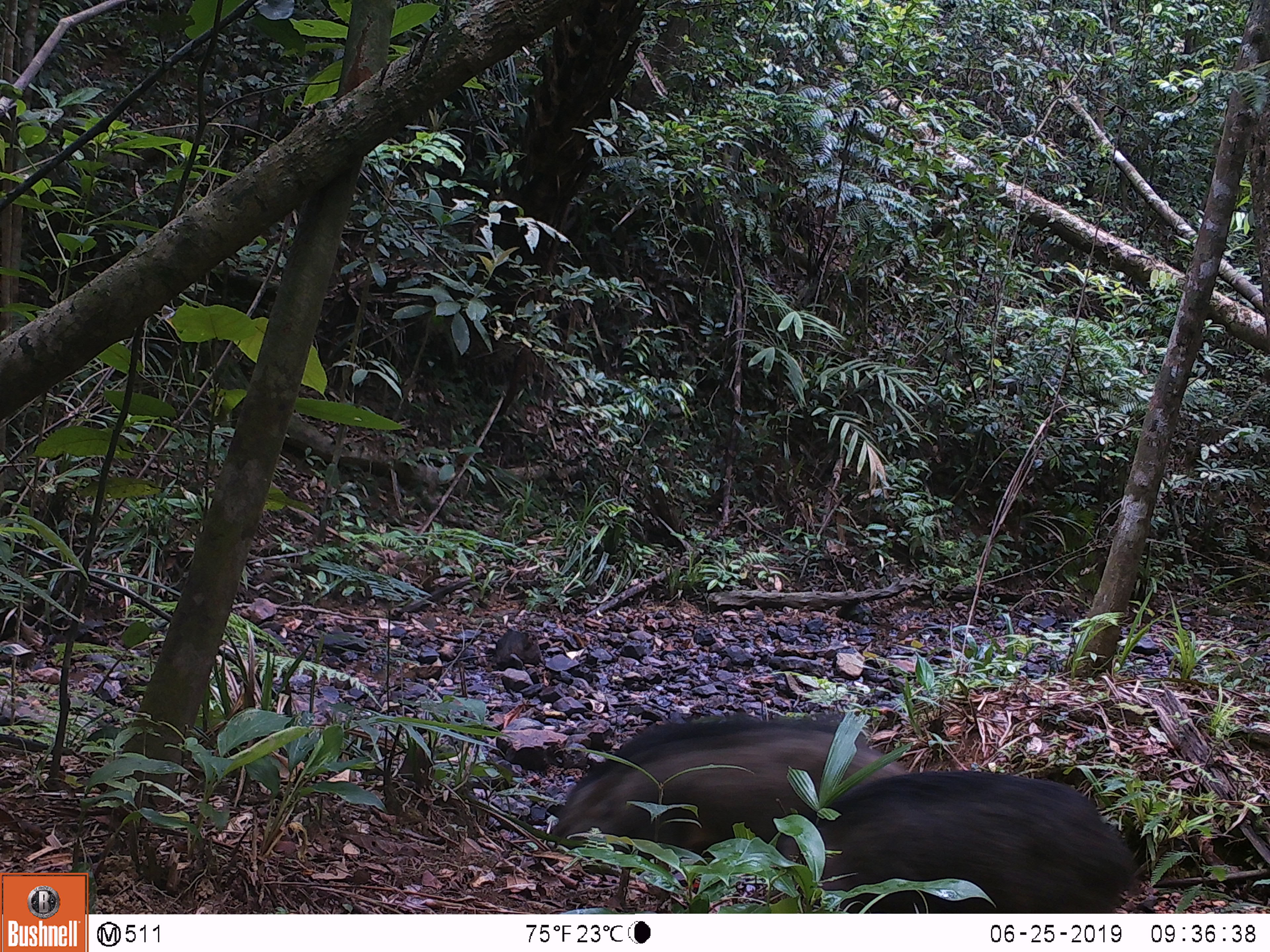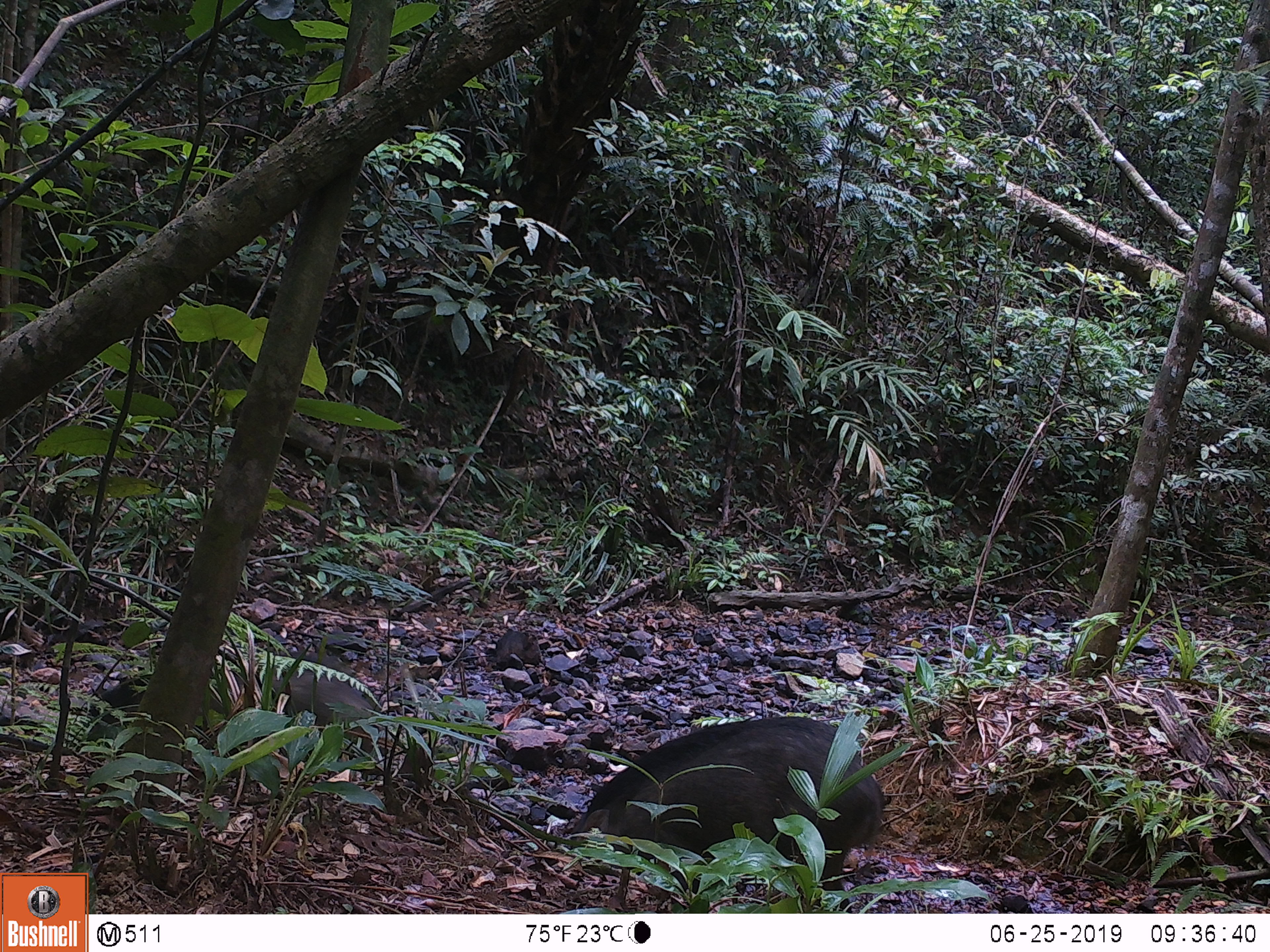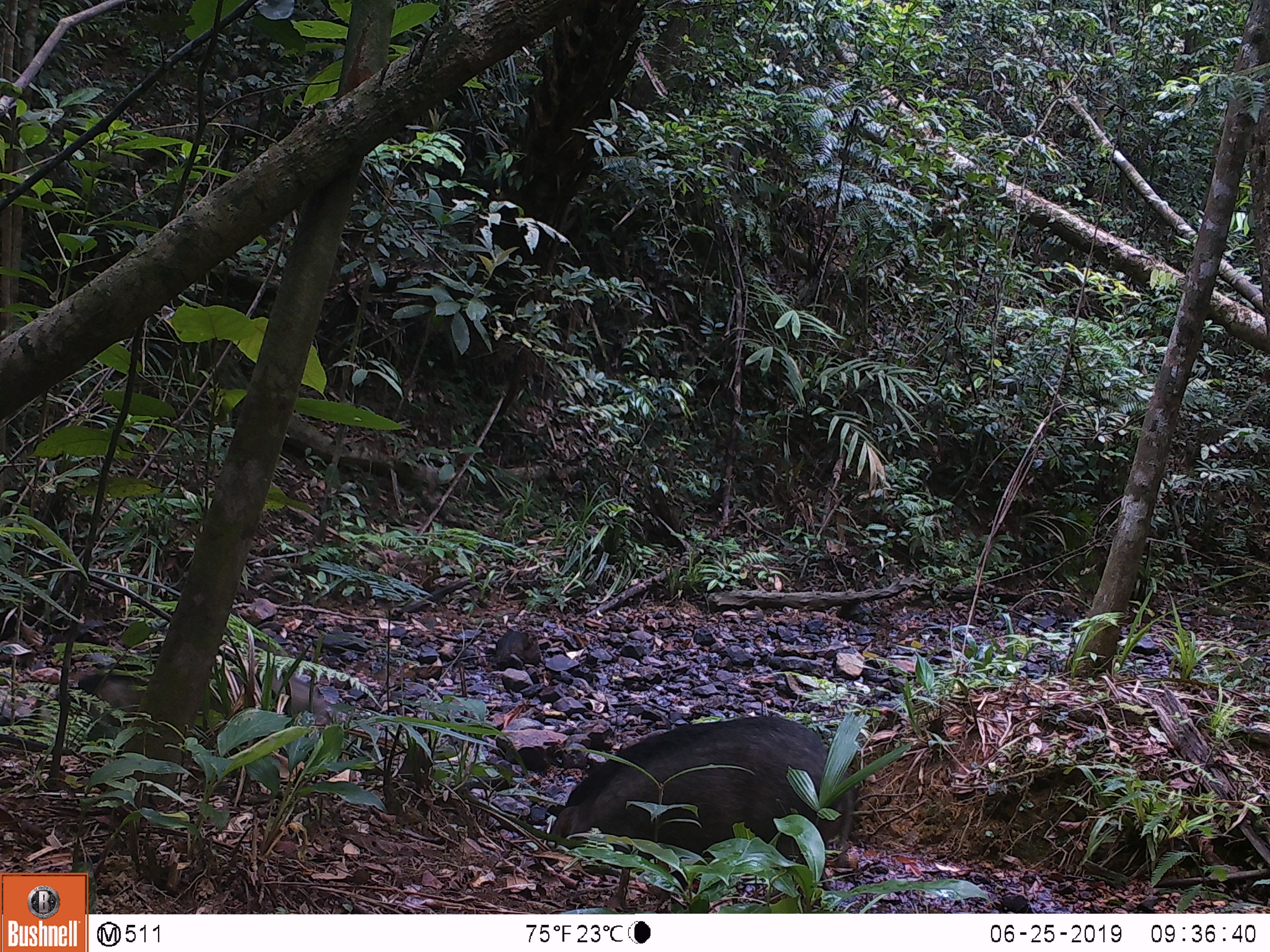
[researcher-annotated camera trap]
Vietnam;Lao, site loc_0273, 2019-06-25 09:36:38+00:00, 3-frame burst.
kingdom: Animalia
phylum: Chordata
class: Mammalia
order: Artiodactyla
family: Suidae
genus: Sus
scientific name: Sus scrofa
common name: eurasian wild pig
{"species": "eurasian wild pig (Sus scrofa)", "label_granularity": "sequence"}